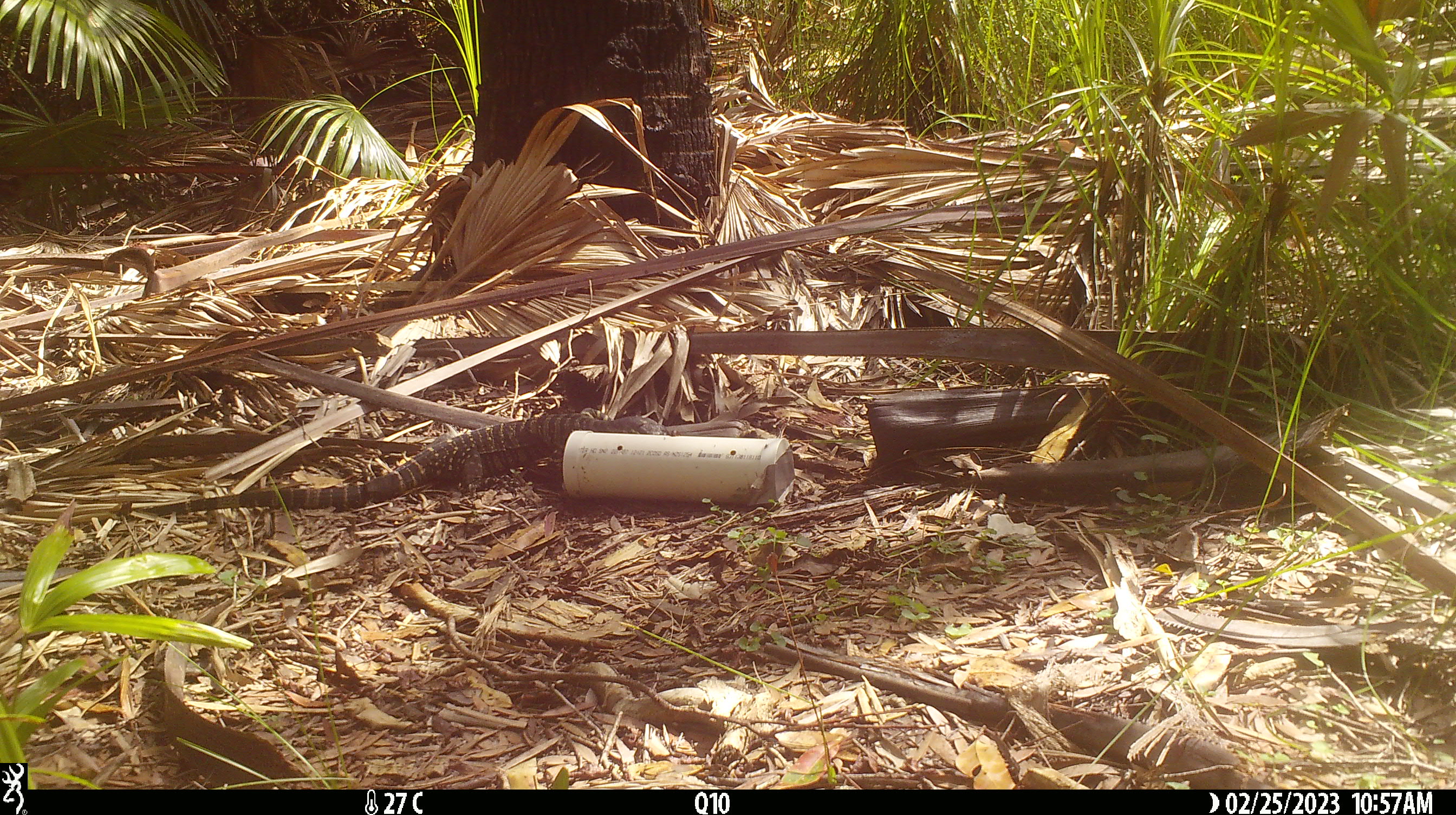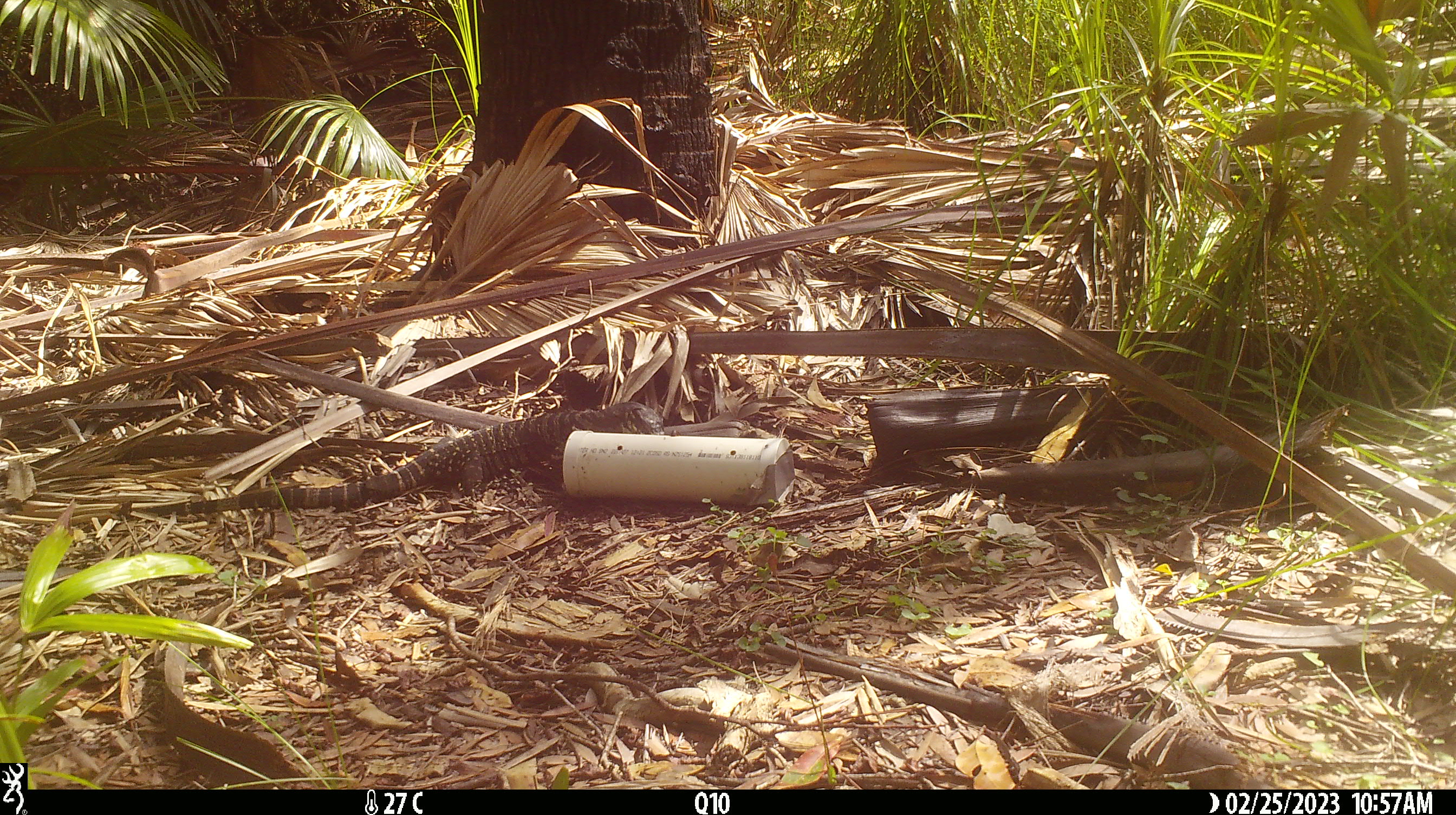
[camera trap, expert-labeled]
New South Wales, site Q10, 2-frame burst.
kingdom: Animalia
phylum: Chordata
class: Reptilia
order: Squamata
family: Varanidae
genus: Varanus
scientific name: Varanus varius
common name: lace monitor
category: goanna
Goanna (lace monitor) (Varanus varius).